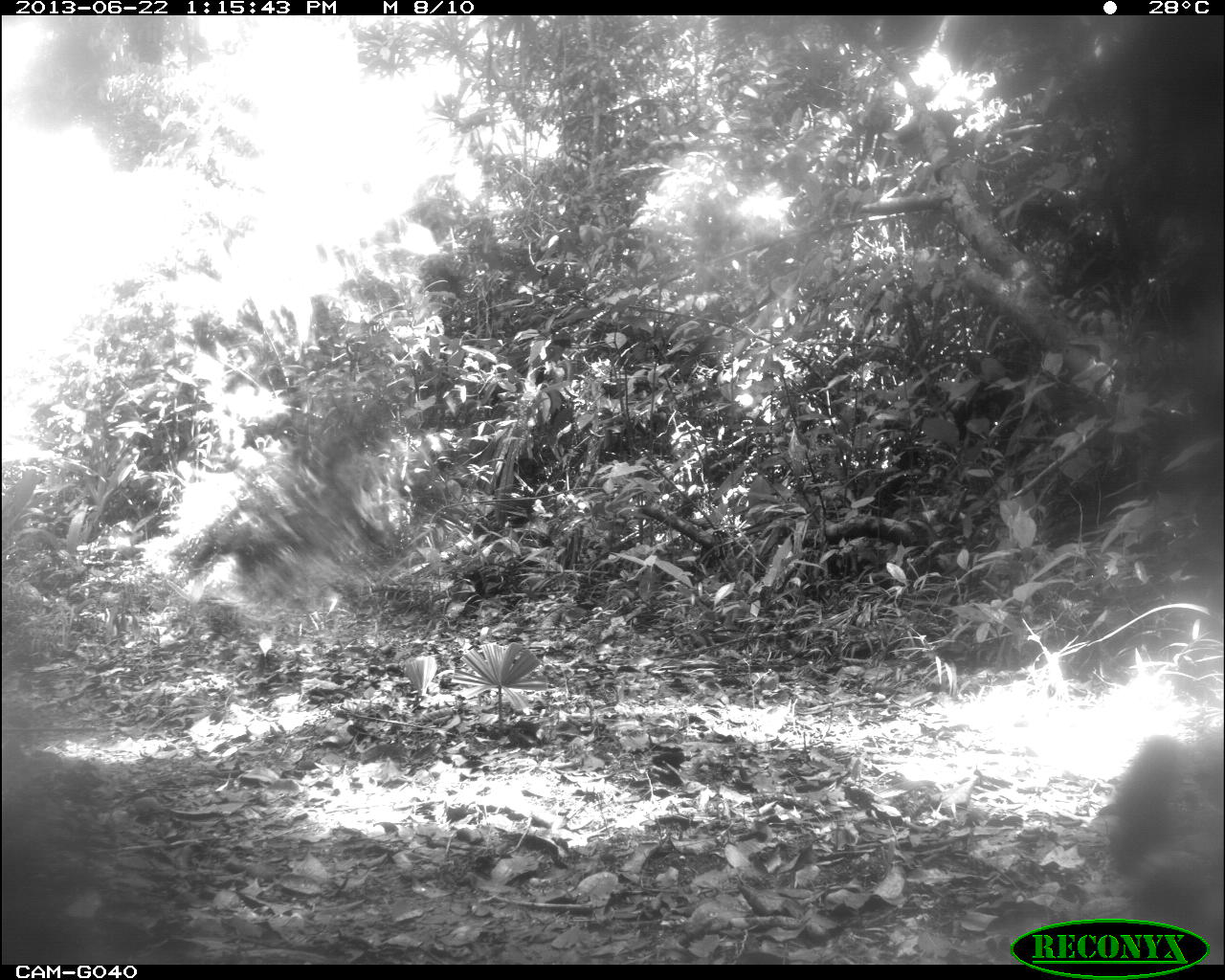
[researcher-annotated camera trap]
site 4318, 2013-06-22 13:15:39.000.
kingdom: Animalia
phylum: Chordata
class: Mammalia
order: Carnivora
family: Felidae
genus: Panthera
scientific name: Panthera onca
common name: jaguar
Panthera onca (jaguar), count 1, sex male.